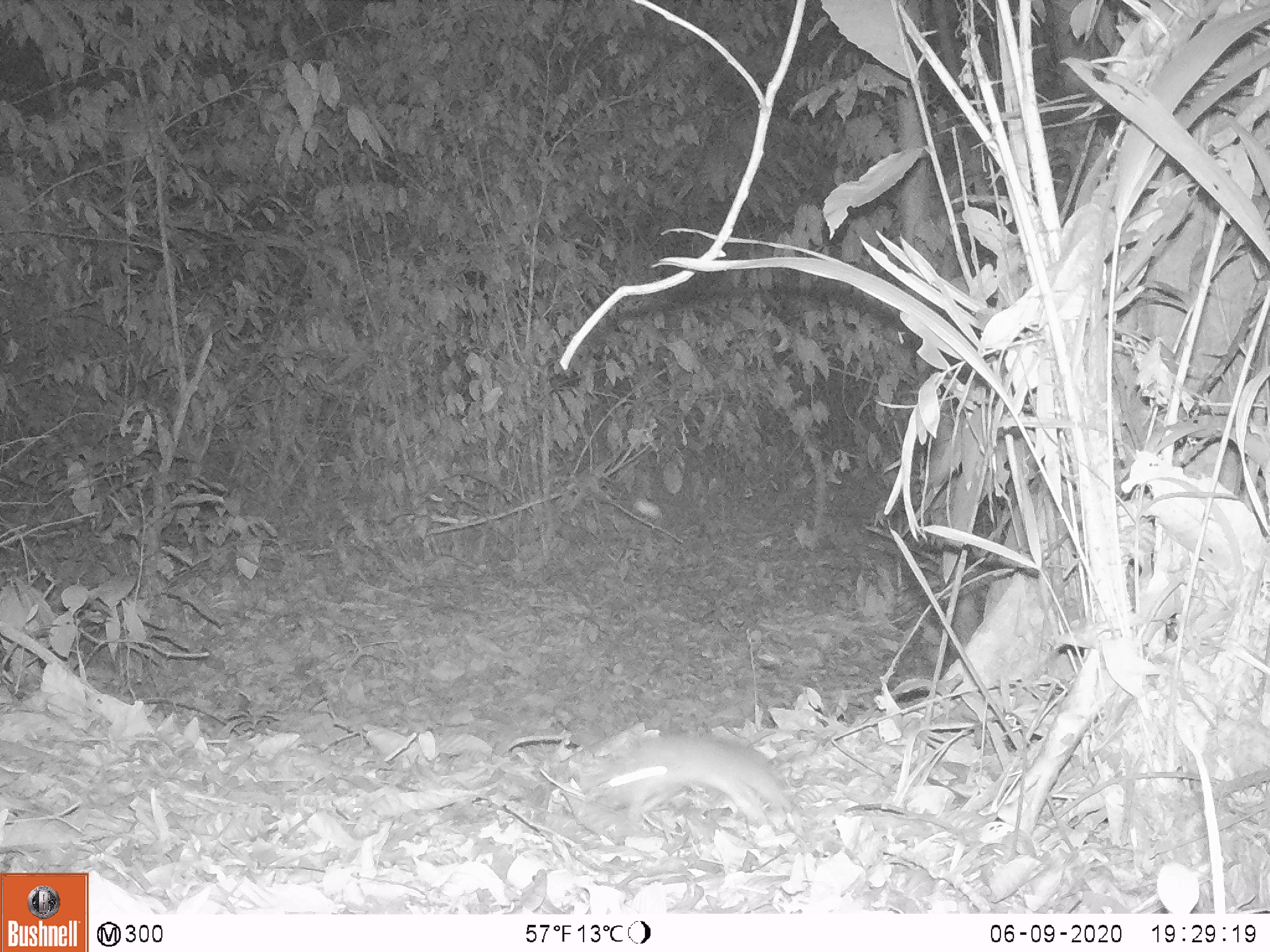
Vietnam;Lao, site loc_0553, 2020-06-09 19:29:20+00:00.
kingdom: Animalia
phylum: Chordata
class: Mammalia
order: Rodentia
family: Muridae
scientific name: Muridae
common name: old-world mice and rats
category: unidentified murid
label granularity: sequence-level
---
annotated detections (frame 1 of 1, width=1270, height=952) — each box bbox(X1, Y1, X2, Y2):
unidentified murid: bbox(608, 736, 794, 823)